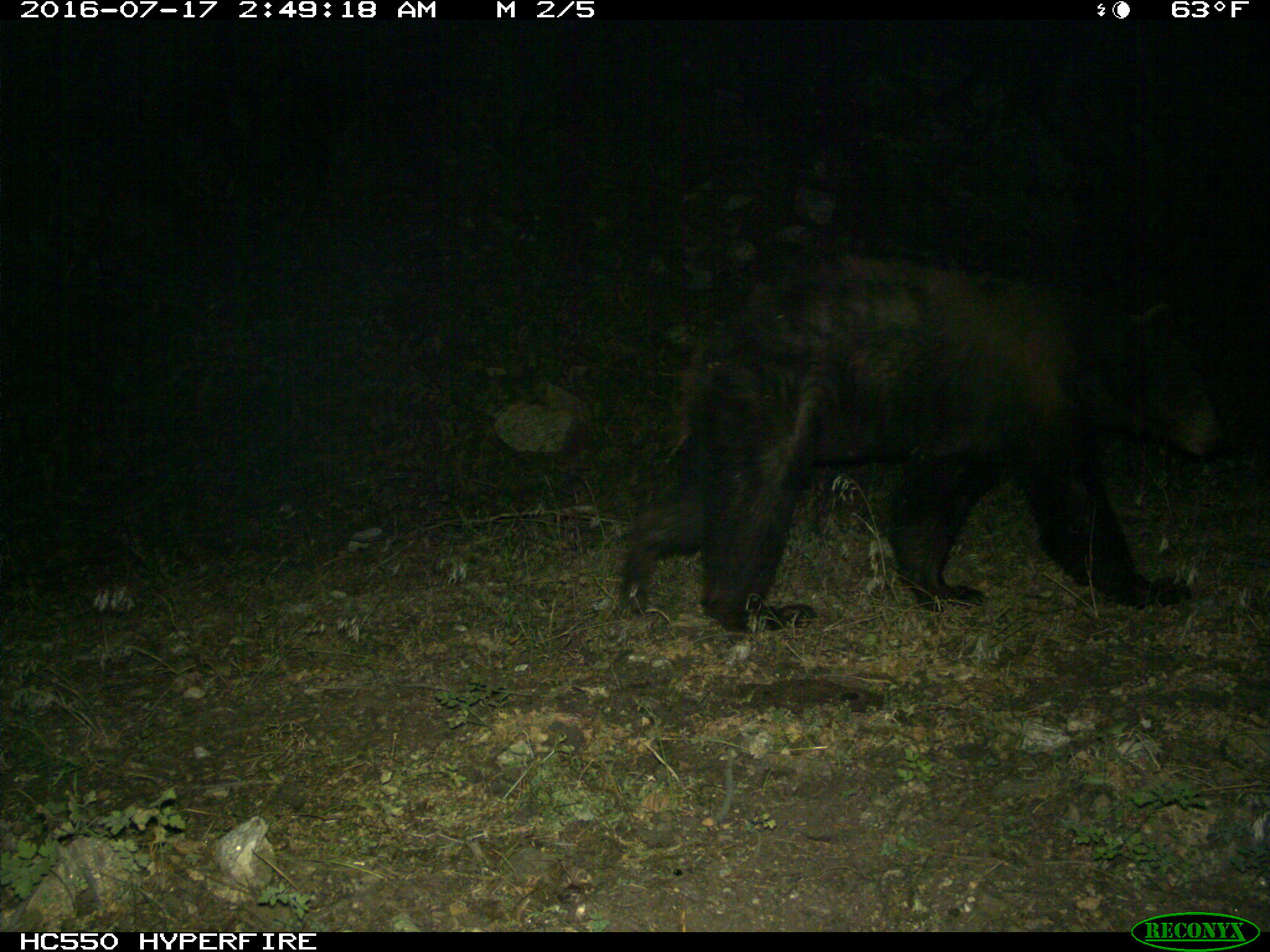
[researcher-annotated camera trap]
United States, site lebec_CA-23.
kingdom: Animalia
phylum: Chordata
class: Mammalia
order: Carnivora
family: Ursidae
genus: Ursus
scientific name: Ursus americanus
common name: american black bear